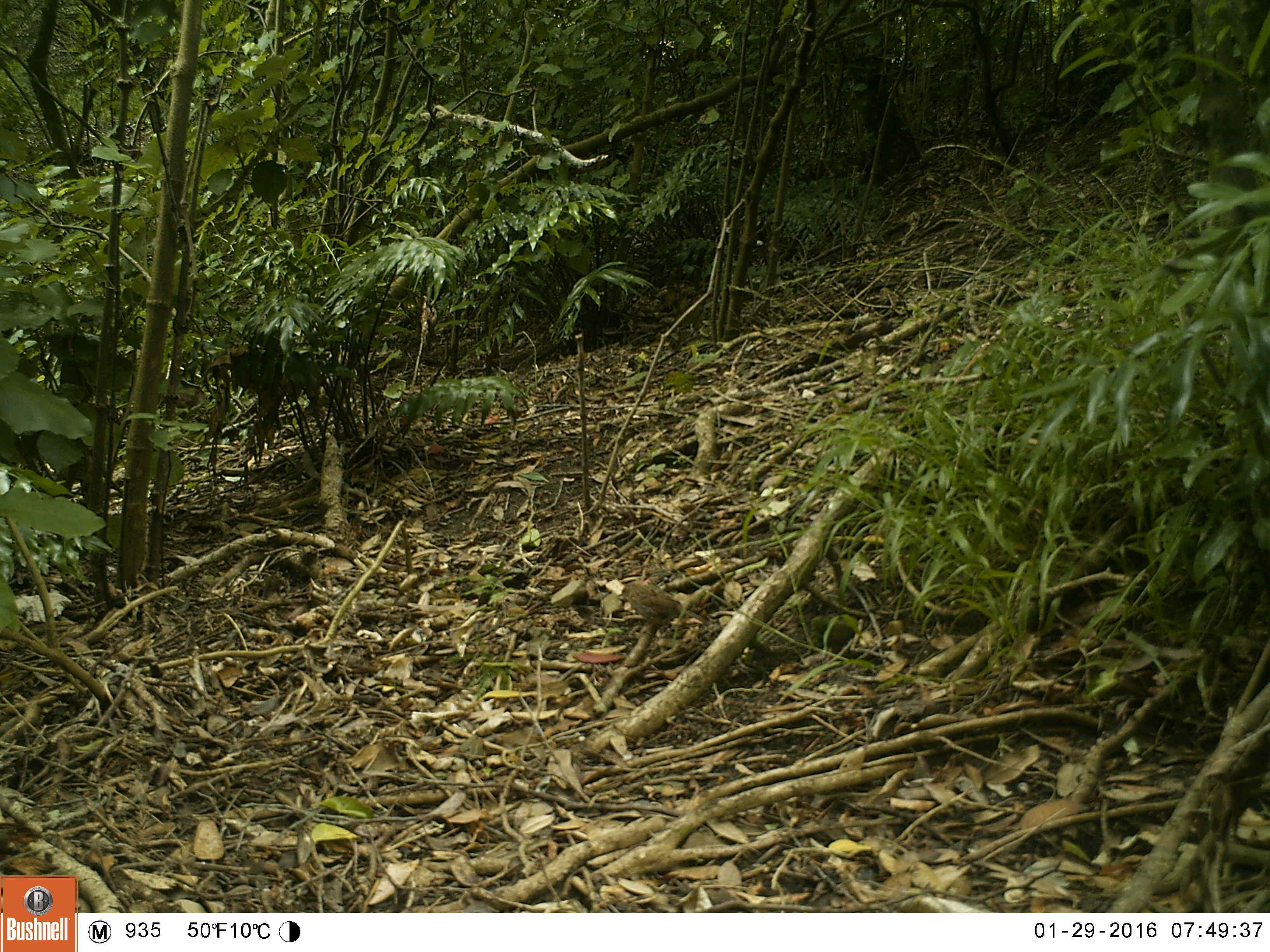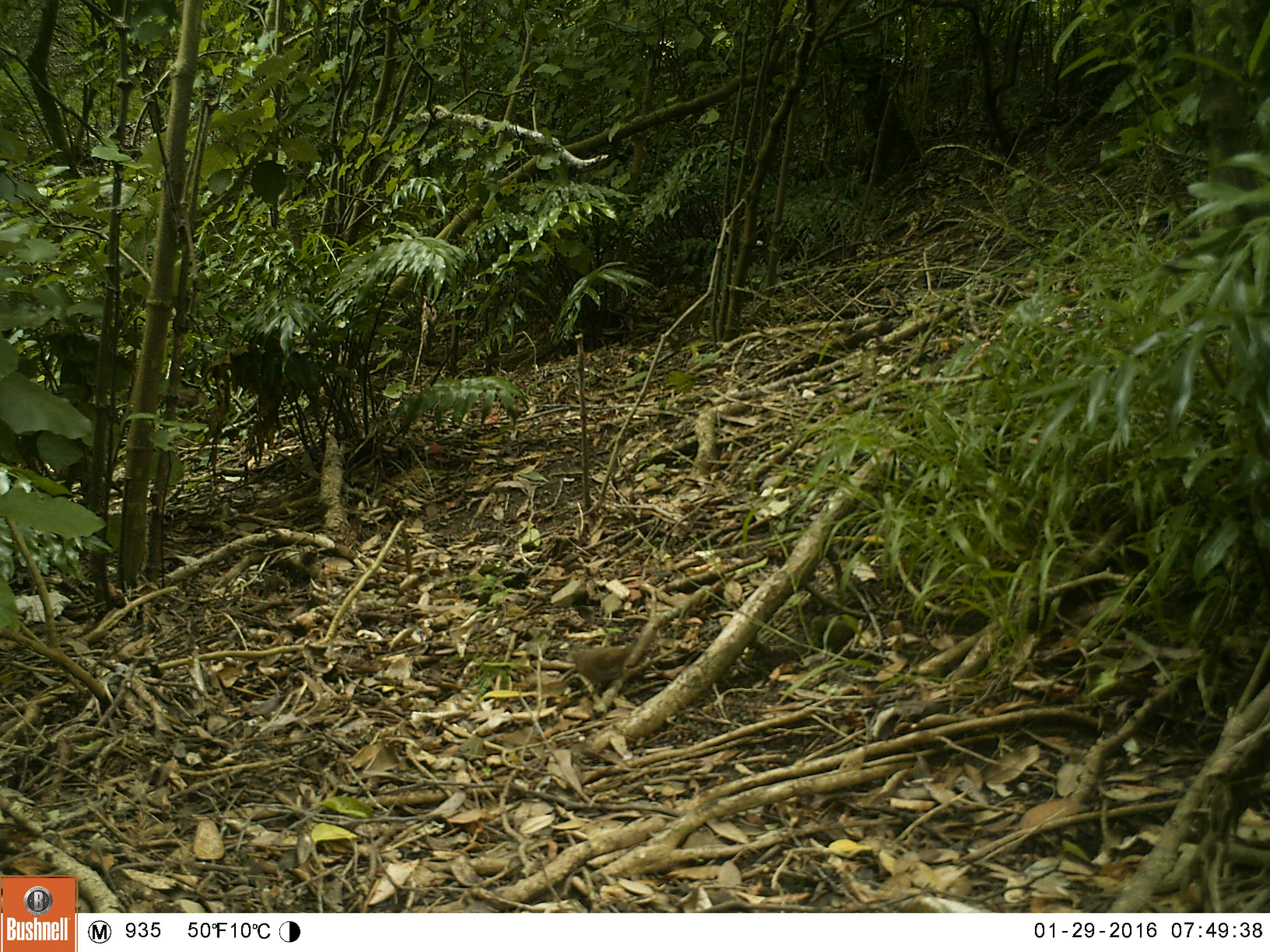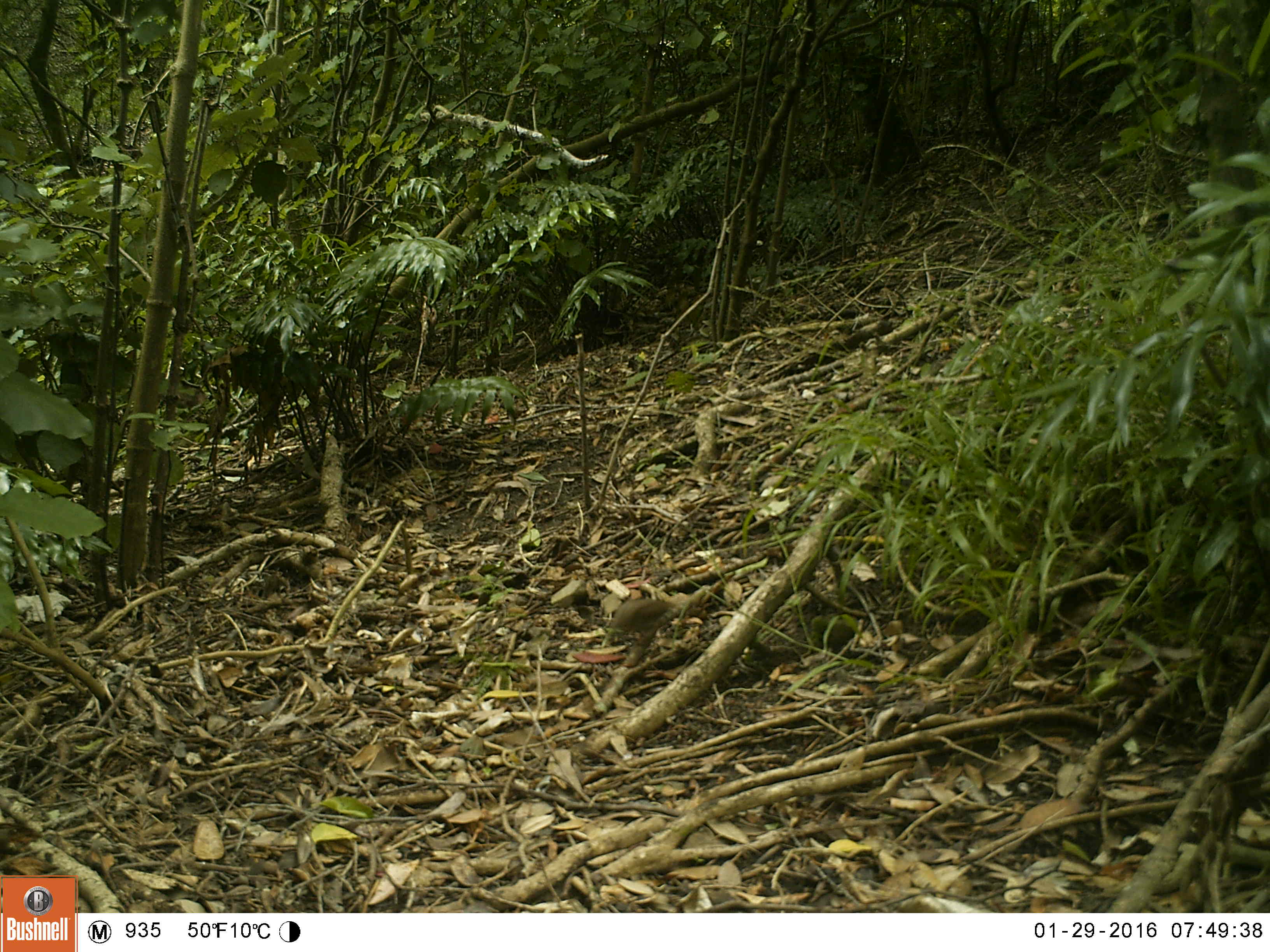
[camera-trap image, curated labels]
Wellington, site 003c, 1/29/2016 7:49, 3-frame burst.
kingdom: Animalia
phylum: Chordata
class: Aves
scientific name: Aves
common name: bird